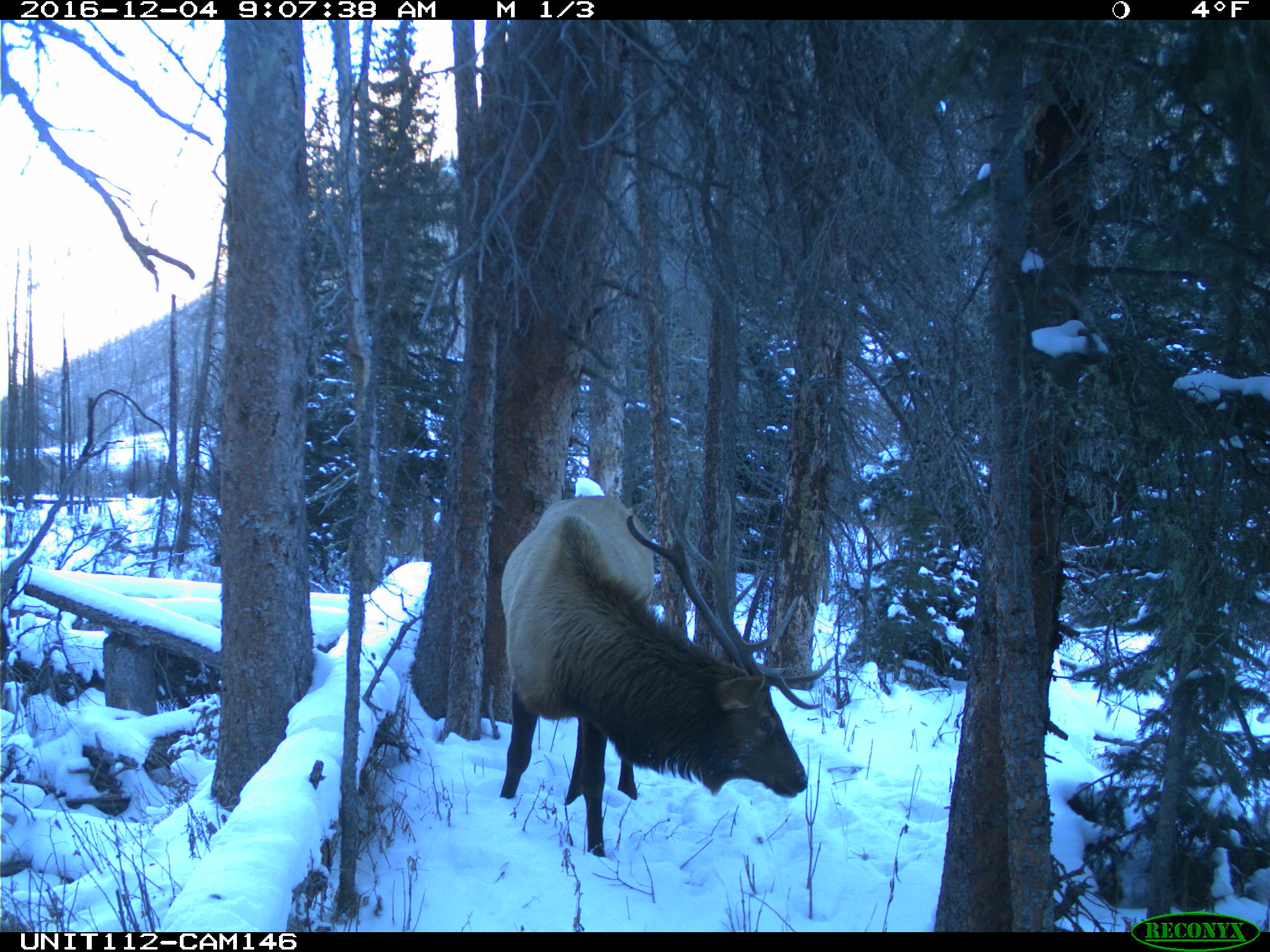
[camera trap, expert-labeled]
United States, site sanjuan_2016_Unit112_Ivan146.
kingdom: Animalia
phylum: Chordata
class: Mammalia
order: Artiodactyla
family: Cervidae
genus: Cervus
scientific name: Cervus elaphus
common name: red deer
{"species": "Cervus elaphus (red deer)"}